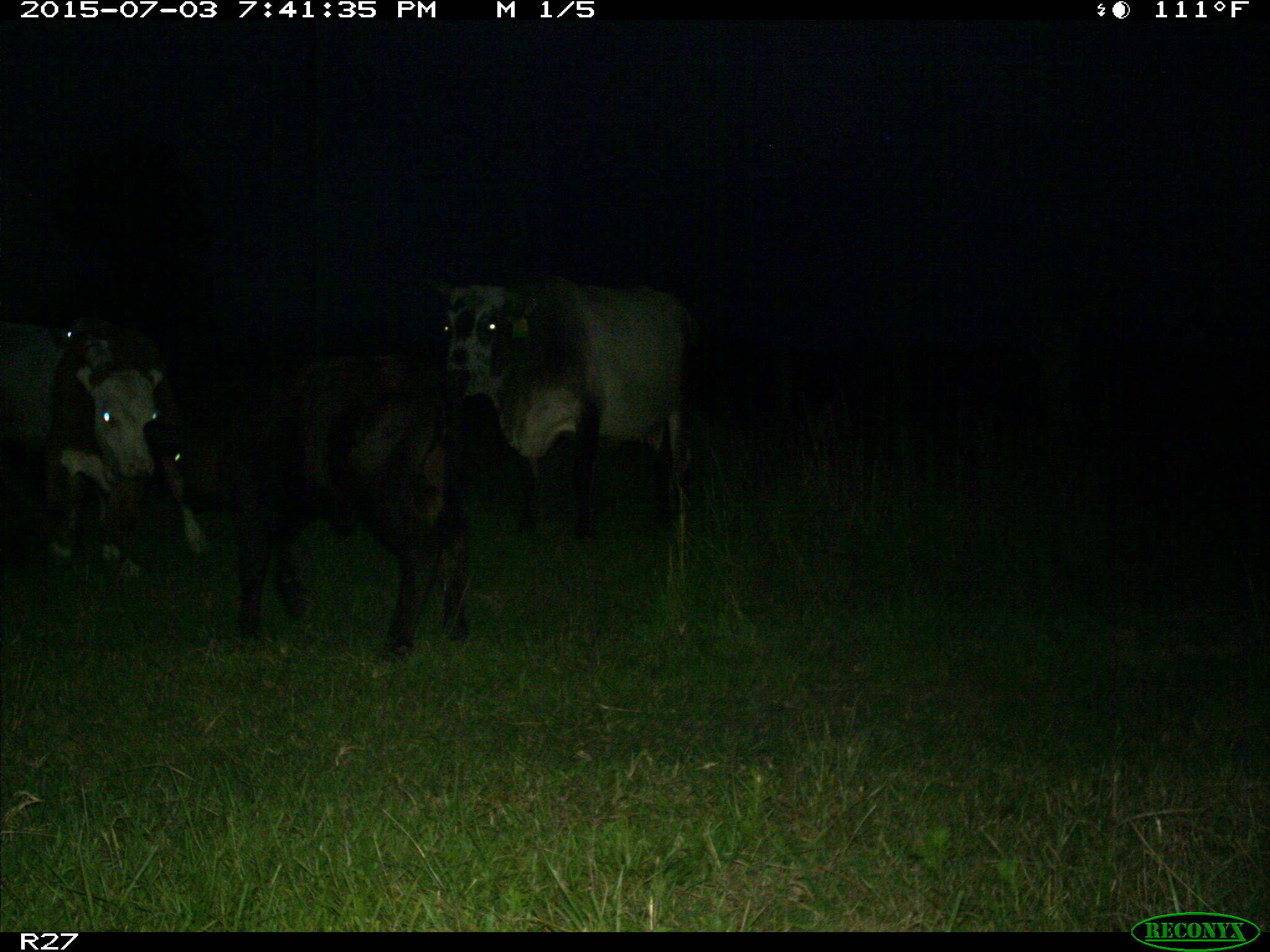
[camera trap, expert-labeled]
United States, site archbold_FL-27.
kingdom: Animalia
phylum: Chordata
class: Mammalia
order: Artiodactyla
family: Bovidae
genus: Bos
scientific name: Bos taurus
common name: domestic cow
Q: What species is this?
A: Bos taurus (domestic cow).